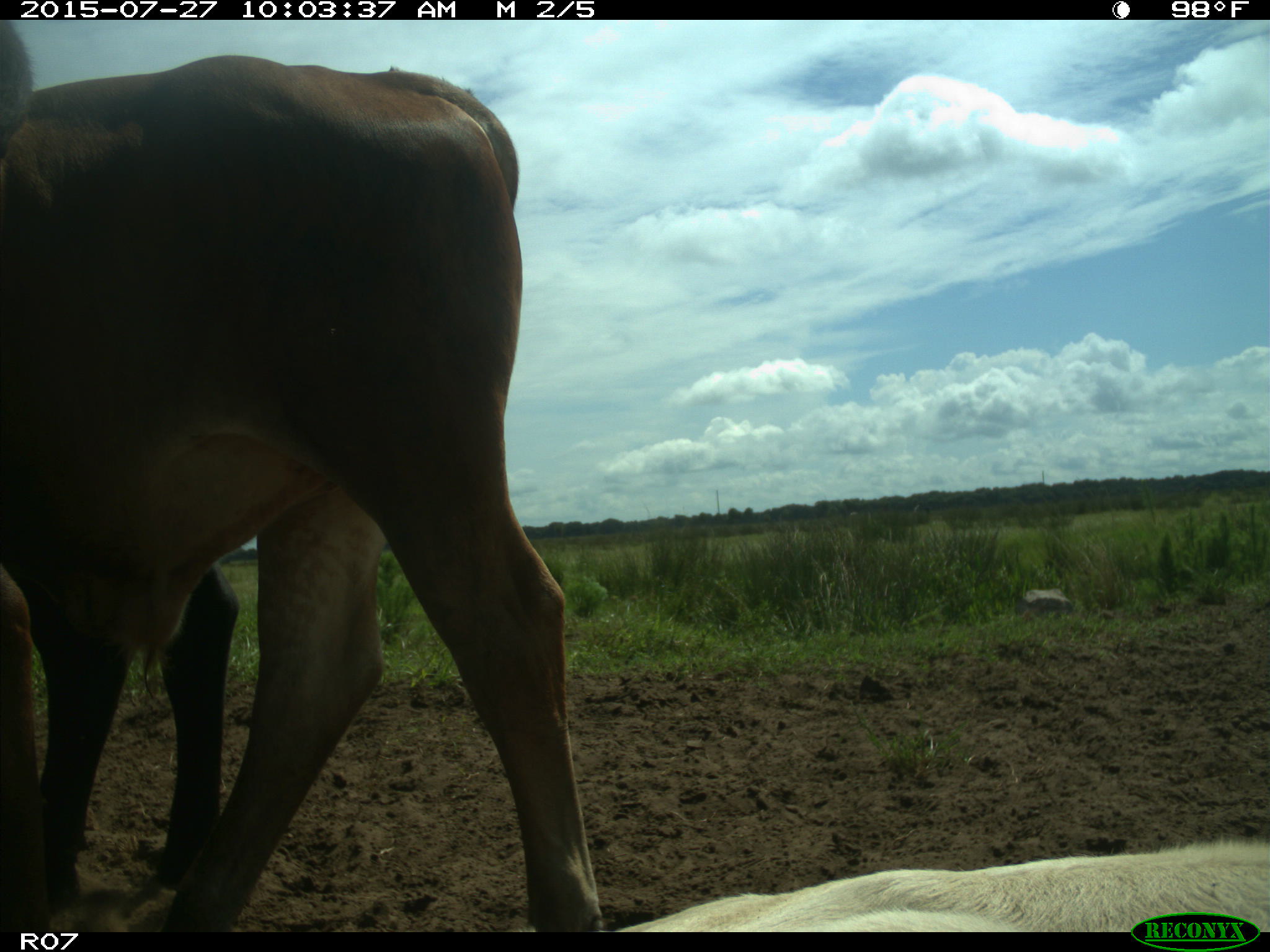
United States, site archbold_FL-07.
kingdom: Animalia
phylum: Chordata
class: Mammalia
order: Artiodactyla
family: Bovidae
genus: Bos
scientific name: Bos taurus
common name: domestic cow